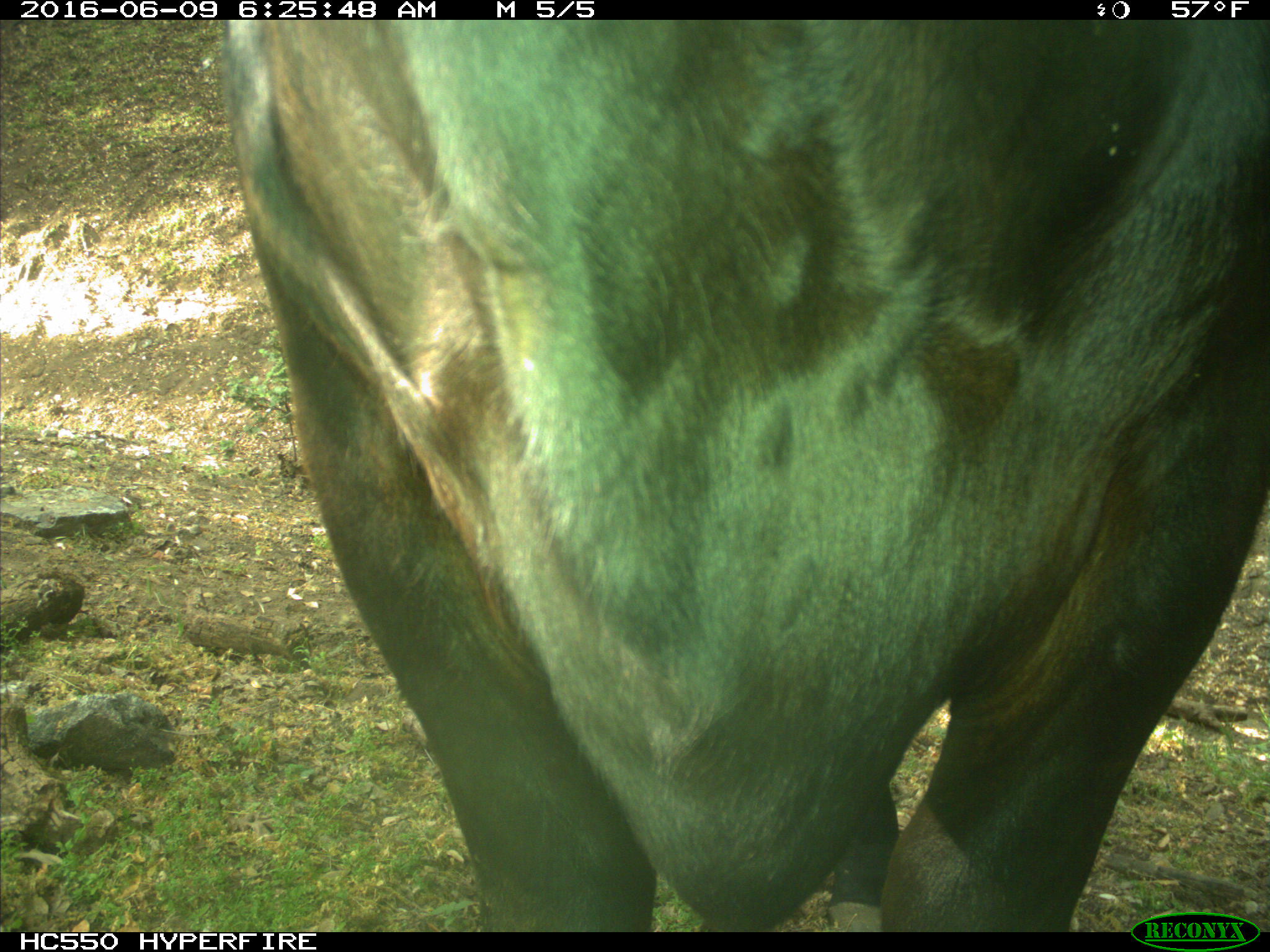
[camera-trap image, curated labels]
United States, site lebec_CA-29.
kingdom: Animalia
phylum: Chordata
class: Mammalia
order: Artiodactyla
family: Bovidae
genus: Bos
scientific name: Bos taurus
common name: domestic cow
Bos taurus (domestic cow).